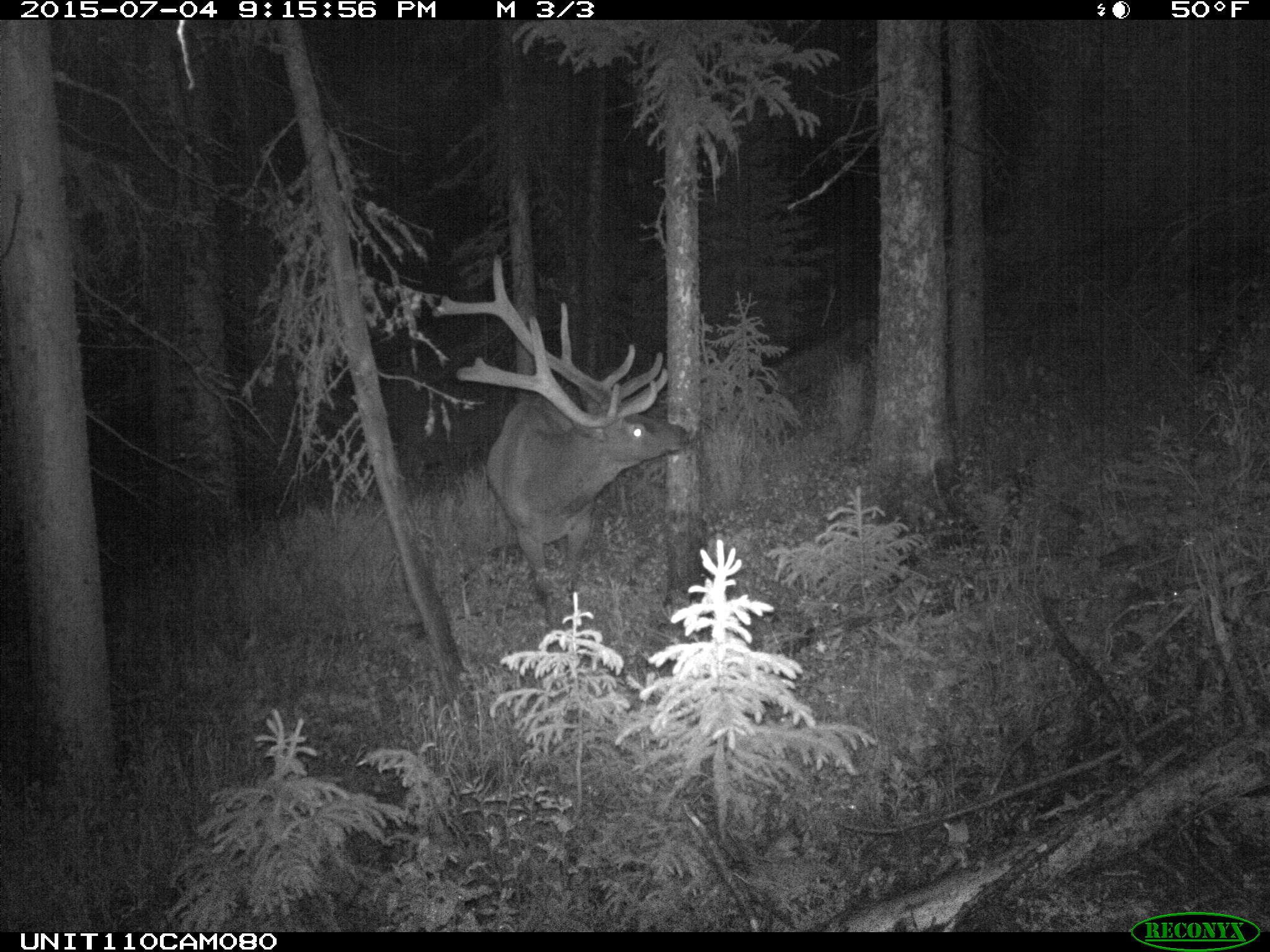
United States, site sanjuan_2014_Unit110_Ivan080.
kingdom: Animalia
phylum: Chordata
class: Mammalia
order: Artiodactyla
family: Cervidae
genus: Cervus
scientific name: Cervus elaphus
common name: red deer